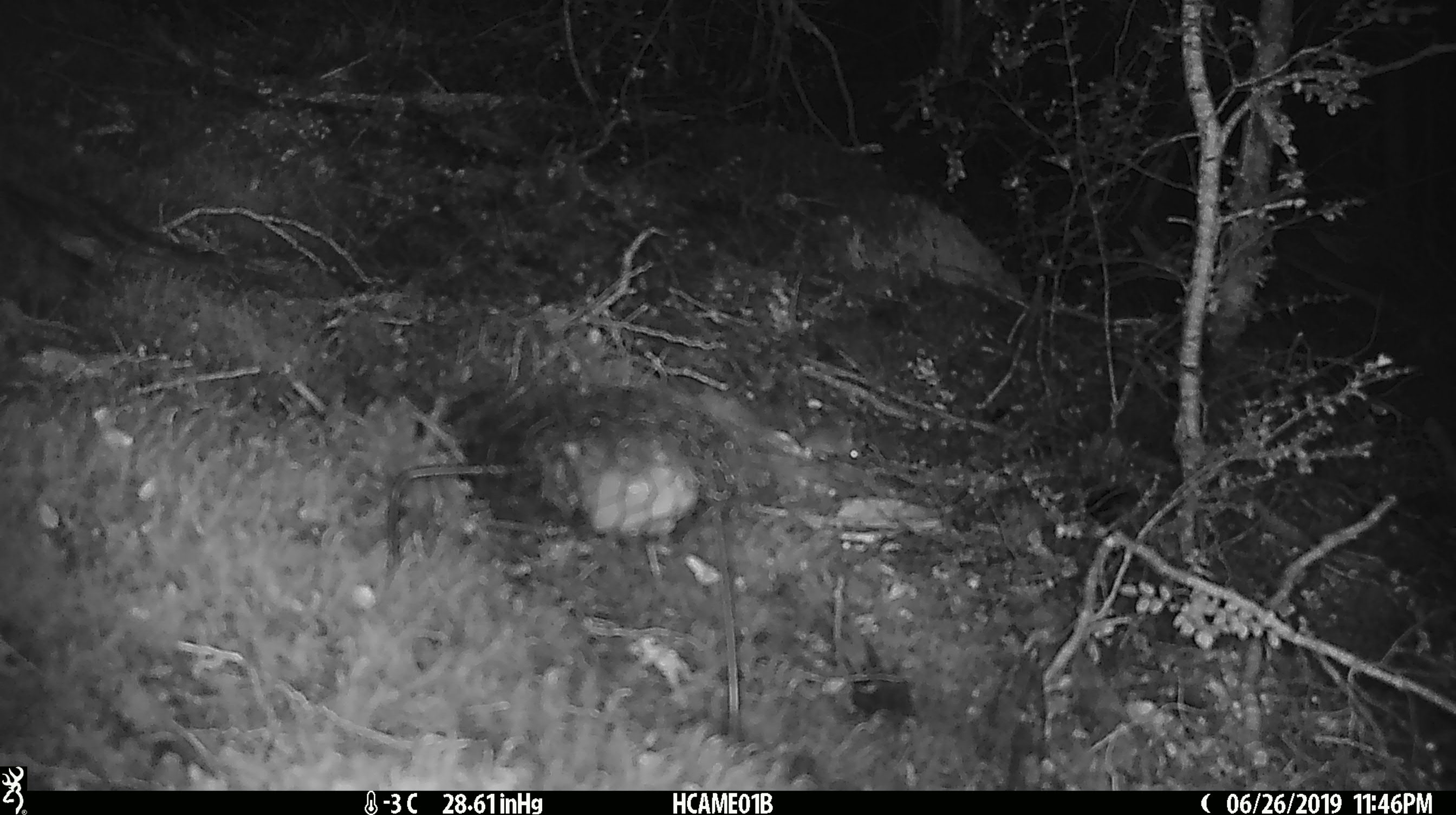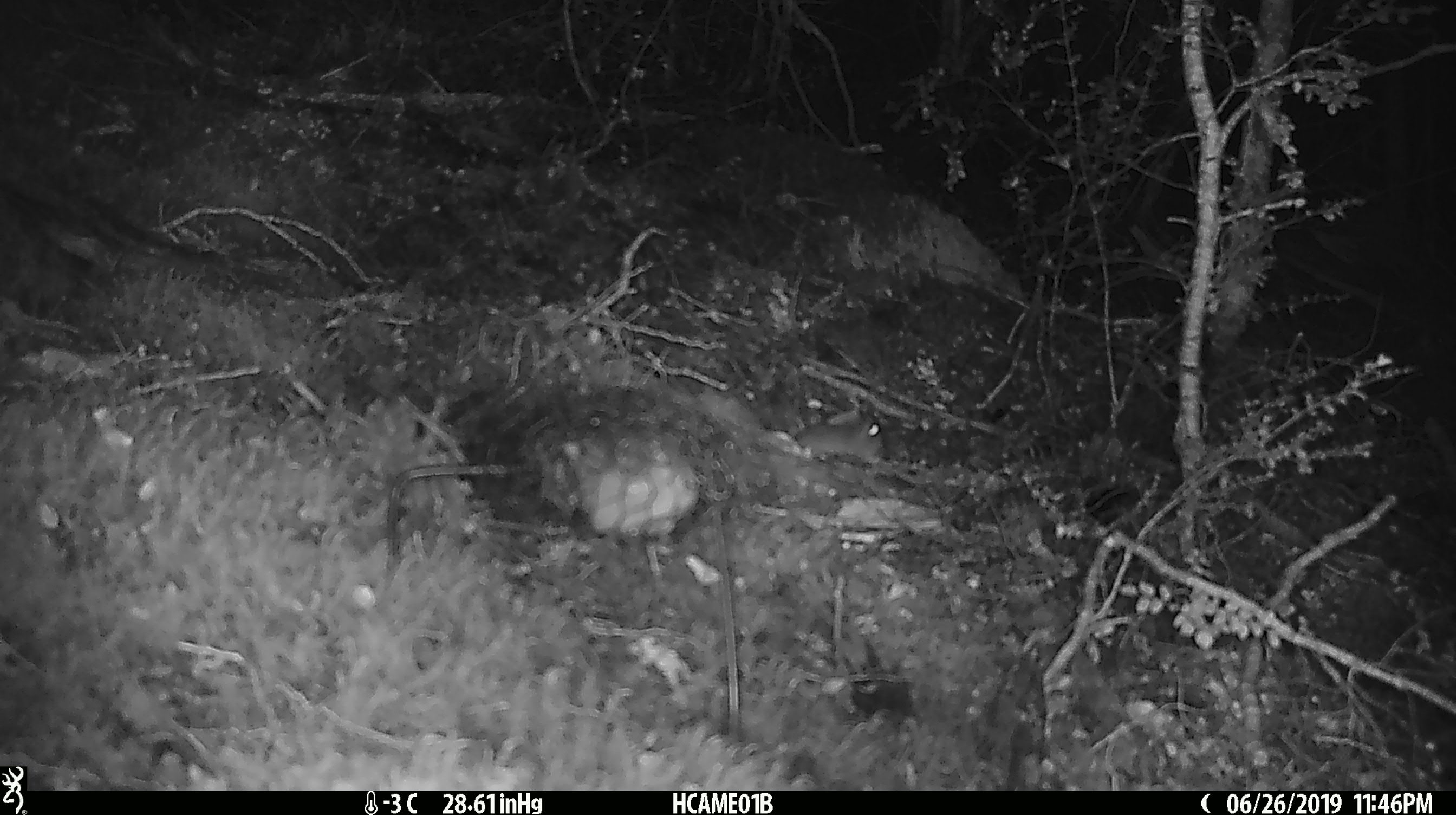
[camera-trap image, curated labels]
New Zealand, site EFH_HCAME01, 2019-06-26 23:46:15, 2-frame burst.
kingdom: Animalia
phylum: Chordata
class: Mammalia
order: Rodentia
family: Muridae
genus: Mus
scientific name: Mus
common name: mouse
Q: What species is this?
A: Mouse (Mus).